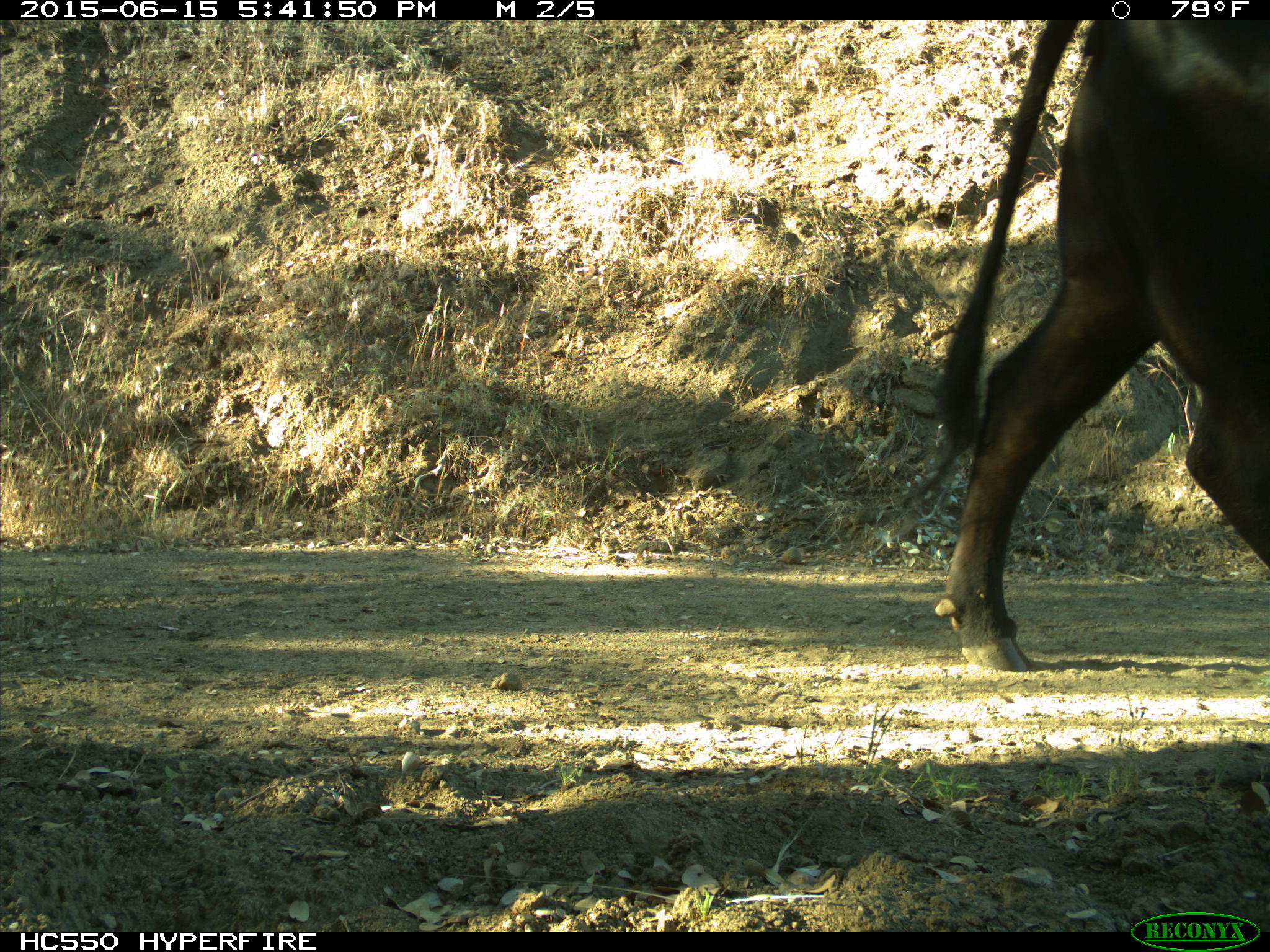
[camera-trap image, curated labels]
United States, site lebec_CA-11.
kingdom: Animalia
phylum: Chordata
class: Mammalia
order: Artiodactyla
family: Bovidae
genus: Bos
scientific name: Bos taurus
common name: domestic cow